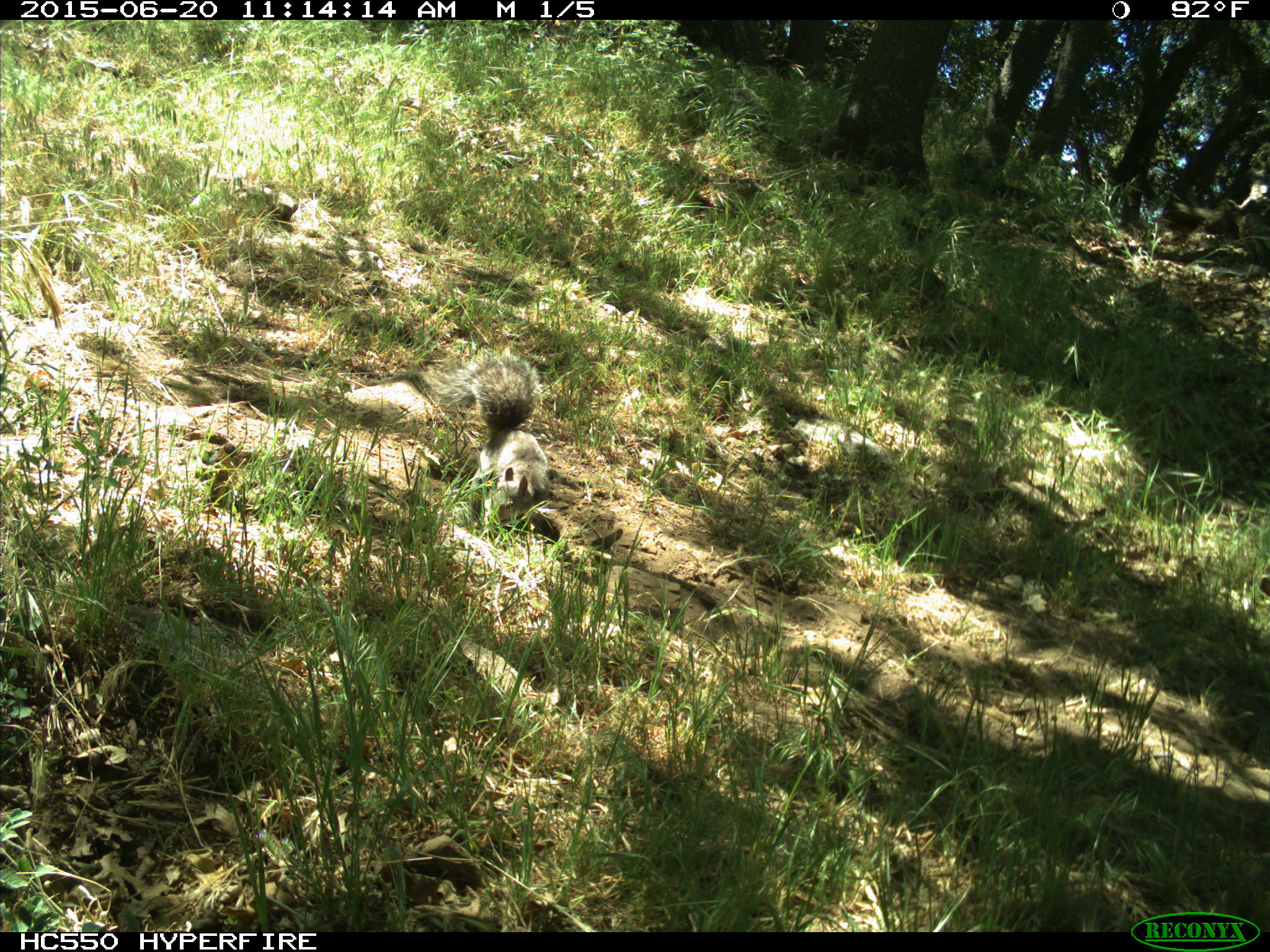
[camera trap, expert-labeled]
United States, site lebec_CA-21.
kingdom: Animalia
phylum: Chordata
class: Mammalia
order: Rodentia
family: Sciuridae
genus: Sciurus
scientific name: Sciurus carolinensis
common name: eastern gray squirrel